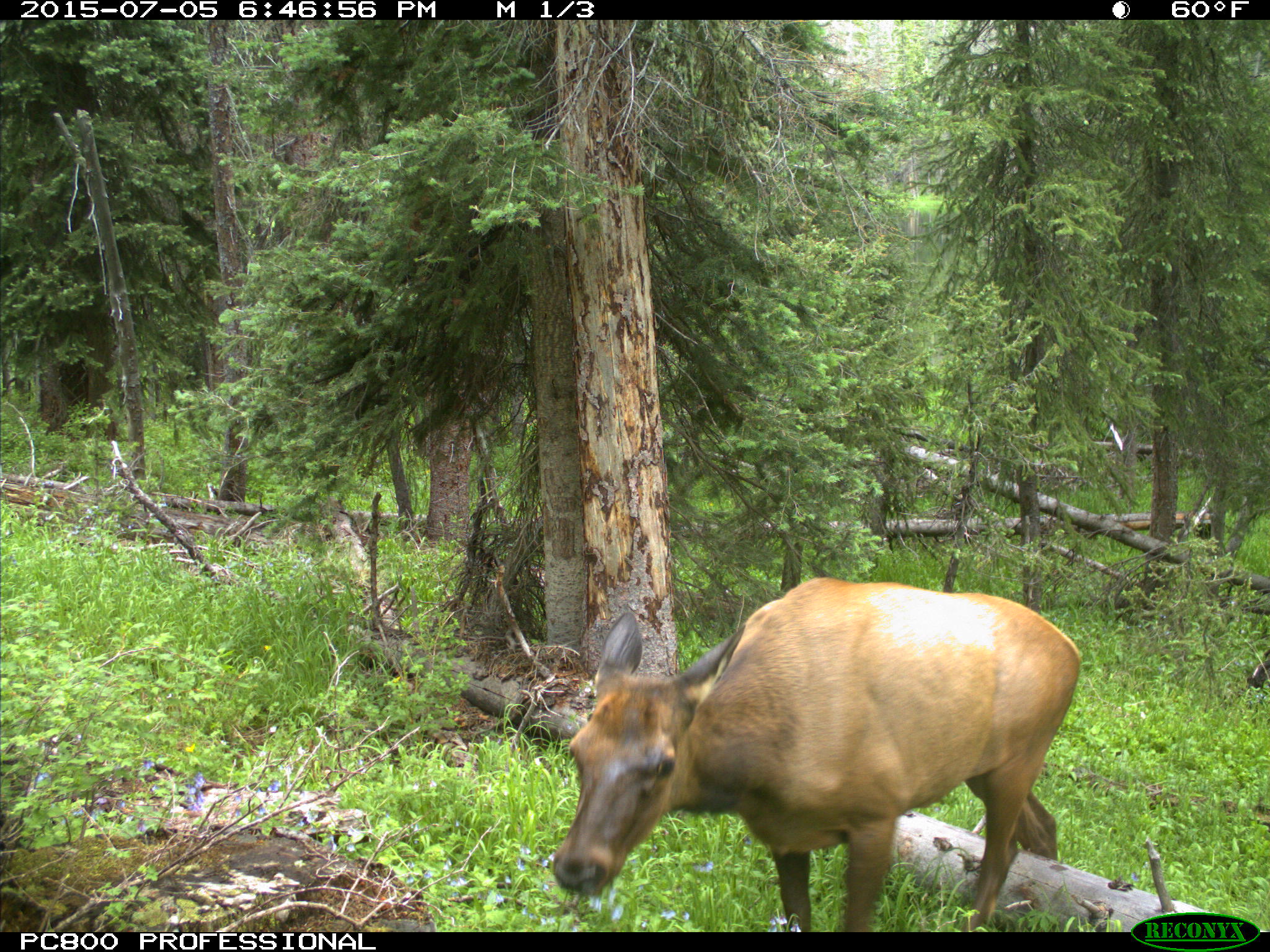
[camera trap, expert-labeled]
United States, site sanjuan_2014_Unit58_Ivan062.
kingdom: Animalia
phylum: Chordata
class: Mammalia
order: Artiodactyla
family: Cervidae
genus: Cervus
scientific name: Cervus elaphus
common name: red deer